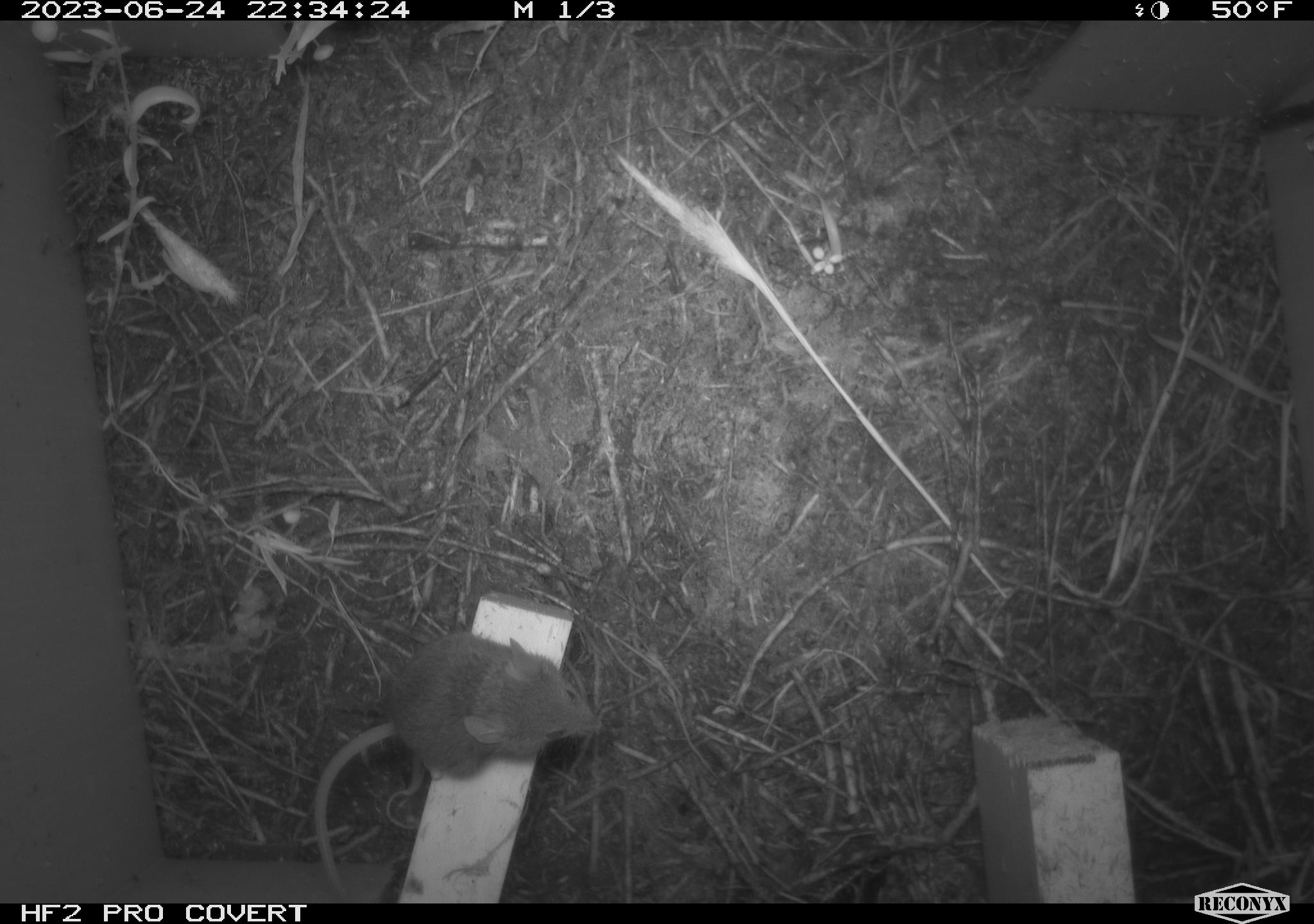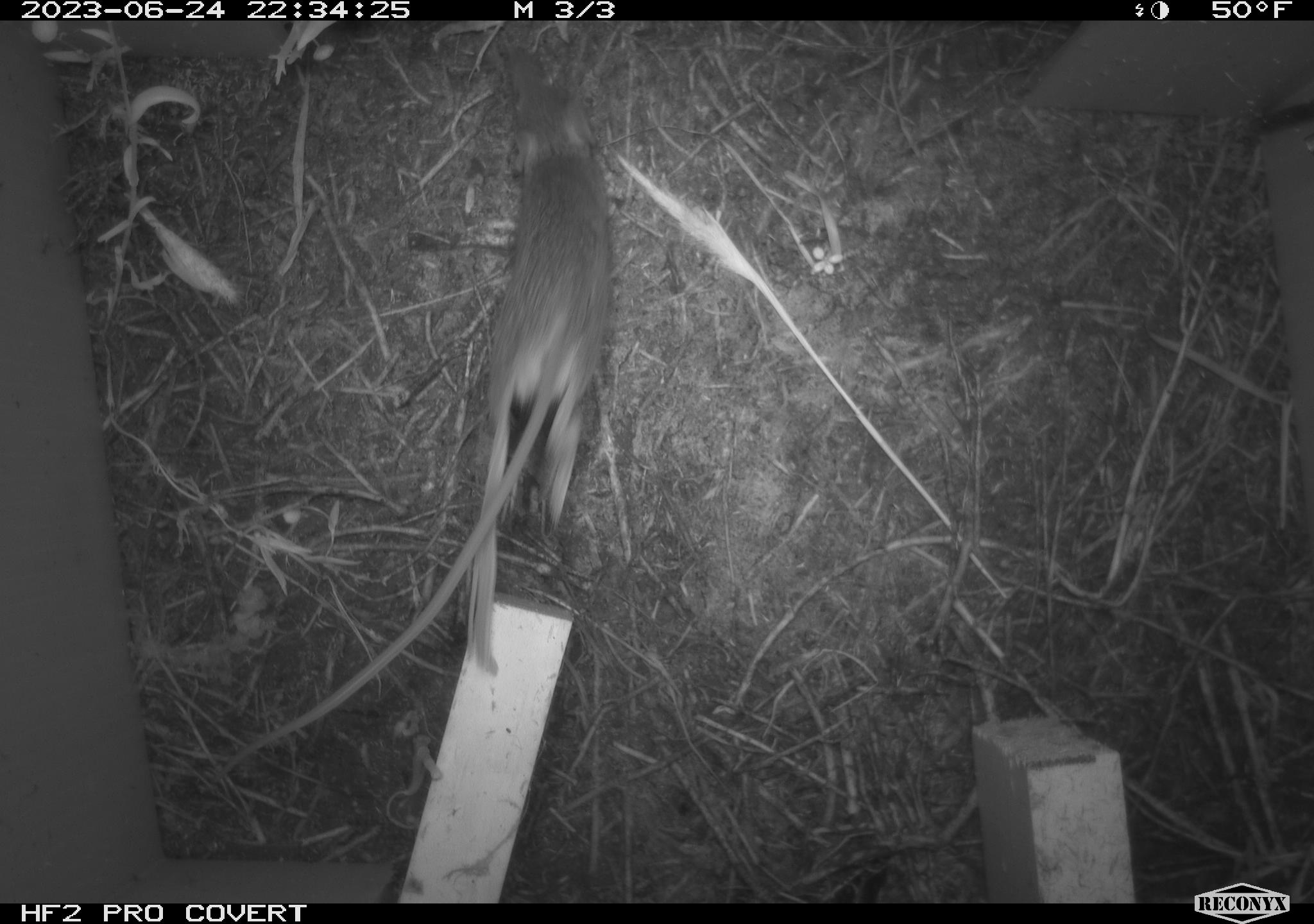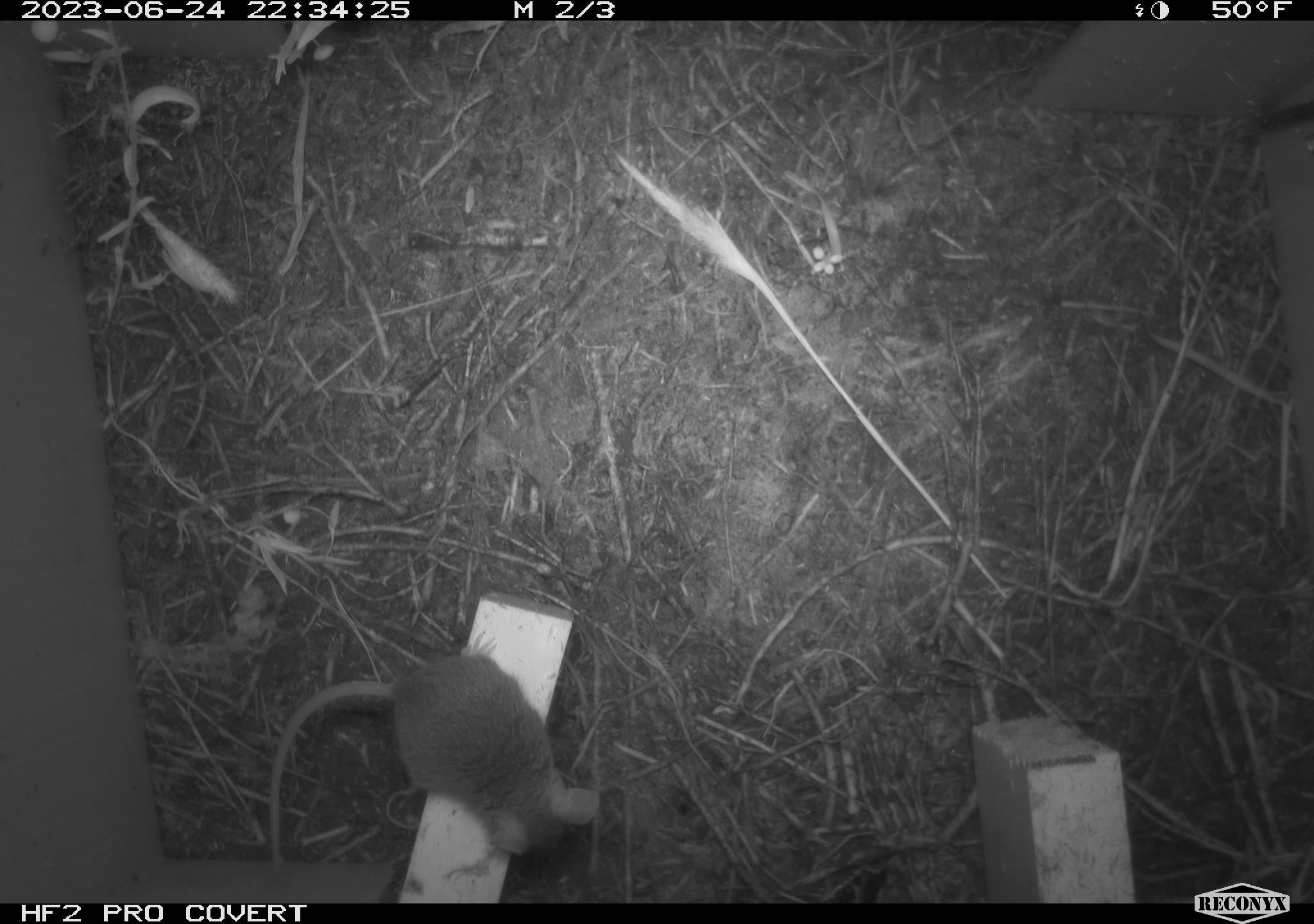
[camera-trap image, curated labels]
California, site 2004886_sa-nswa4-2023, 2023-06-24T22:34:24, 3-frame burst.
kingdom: Animalia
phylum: Chordata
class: Mammalia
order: Rodentia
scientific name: Rodentia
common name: mouse species